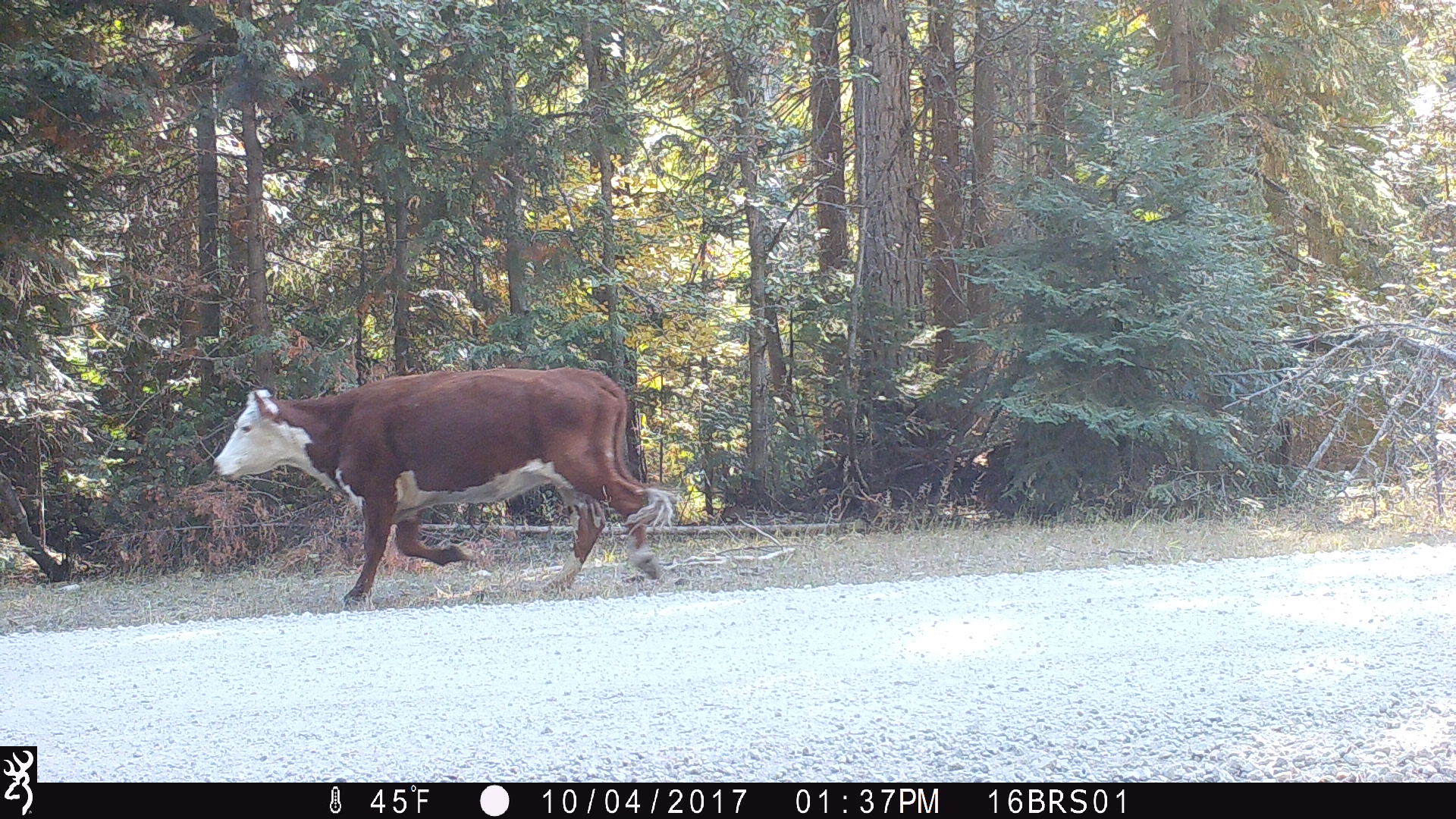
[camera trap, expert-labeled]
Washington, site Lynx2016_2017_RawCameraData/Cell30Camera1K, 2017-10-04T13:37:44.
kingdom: Animalia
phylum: Chordata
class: Mammalia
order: Artiodactyla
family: Bovidae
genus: Bos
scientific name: Bos taurus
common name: domestic cattle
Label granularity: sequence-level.